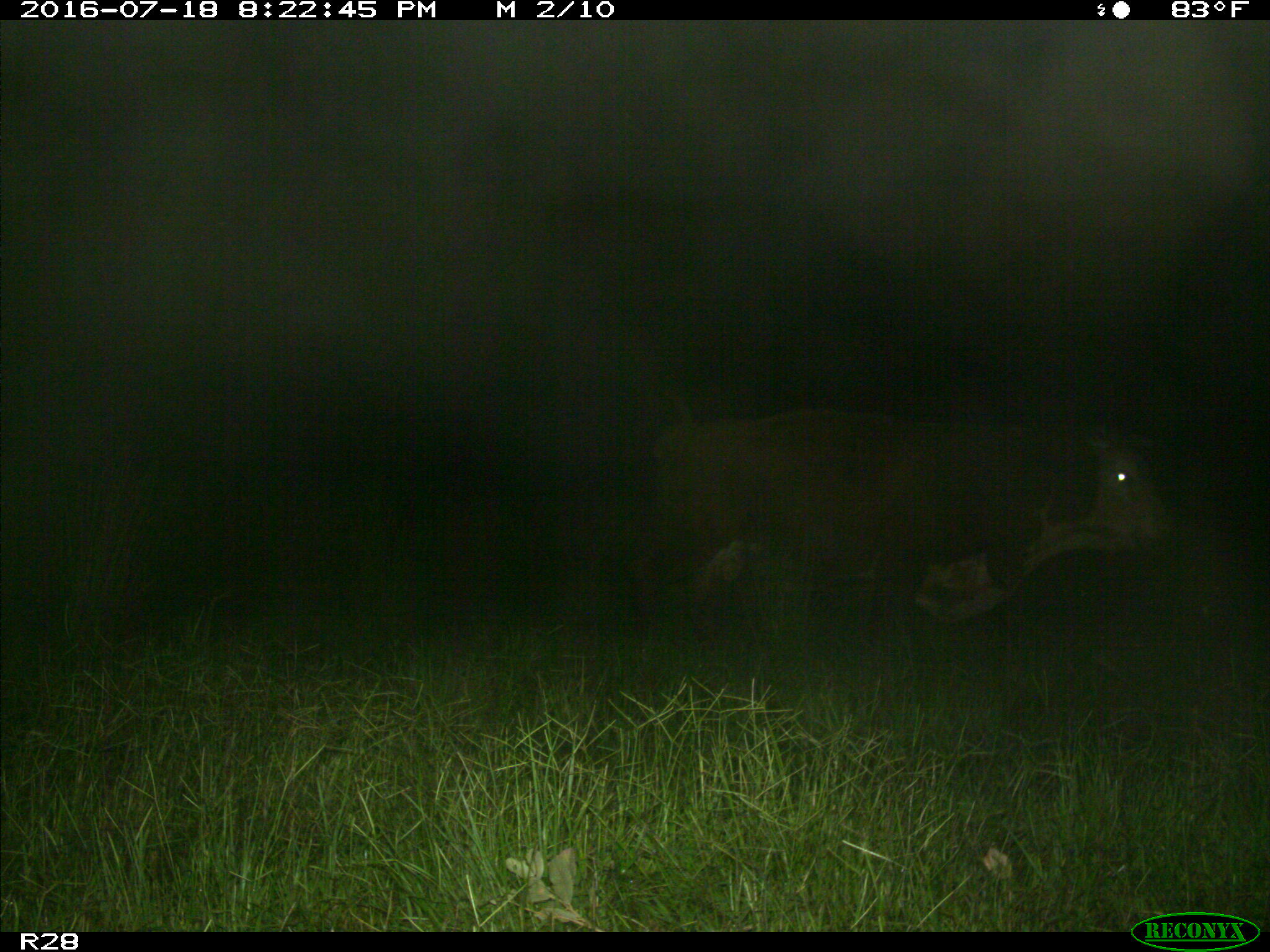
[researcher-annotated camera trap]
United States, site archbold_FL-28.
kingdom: Animalia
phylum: Chordata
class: Mammalia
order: Artiodactyla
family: Bovidae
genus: Bos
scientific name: Bos taurus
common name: domestic cow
Bos taurus (domestic cow).